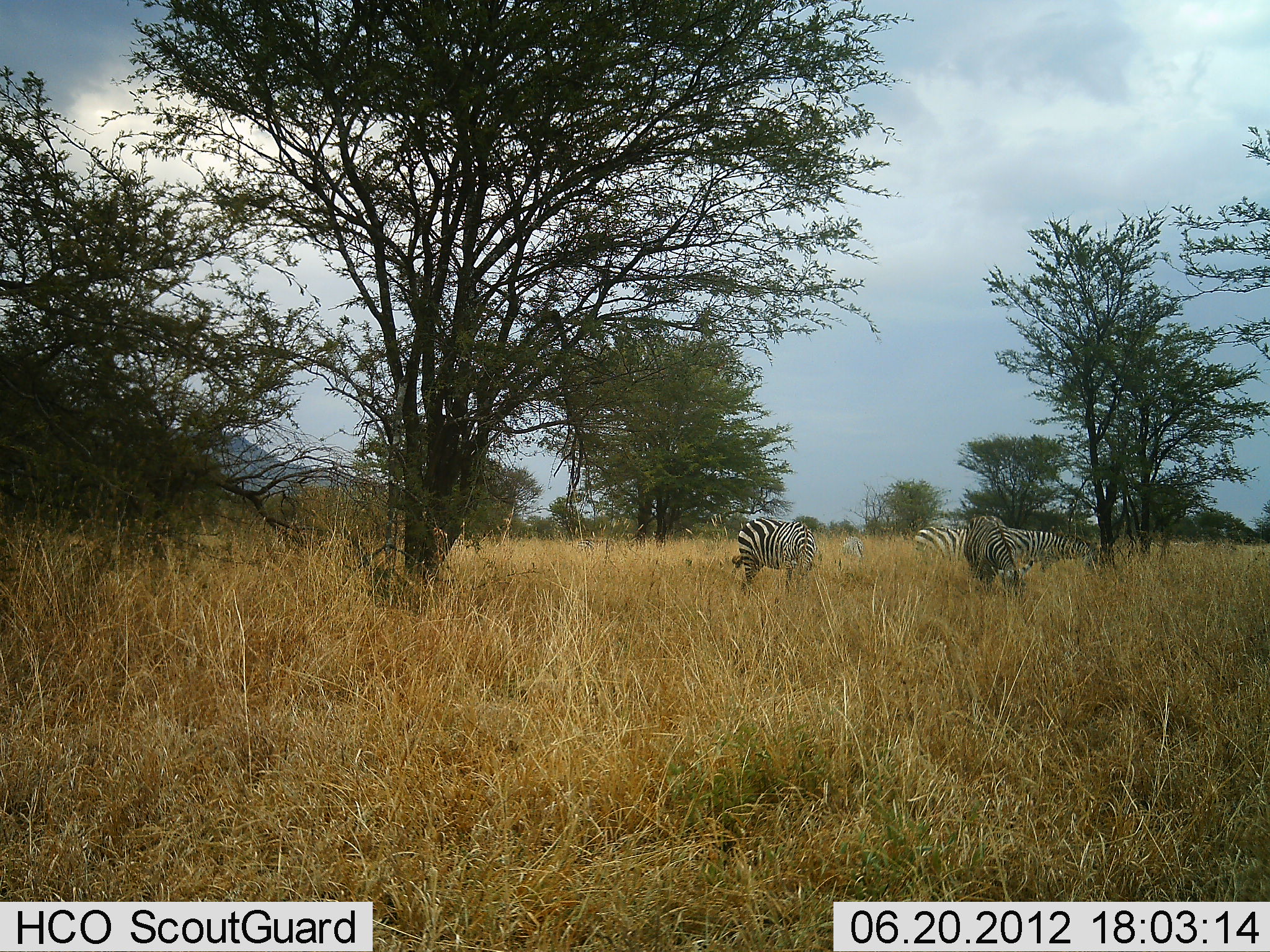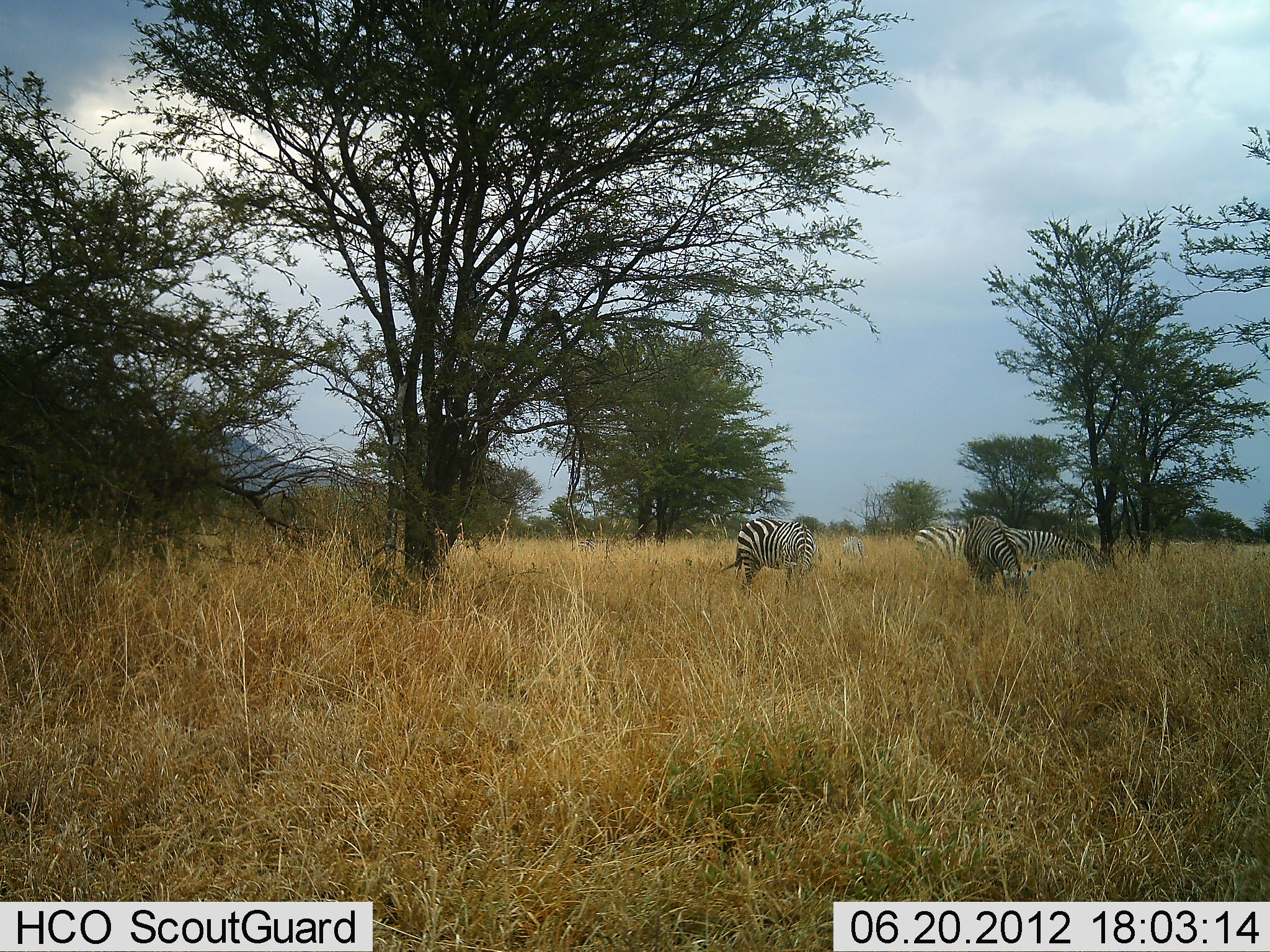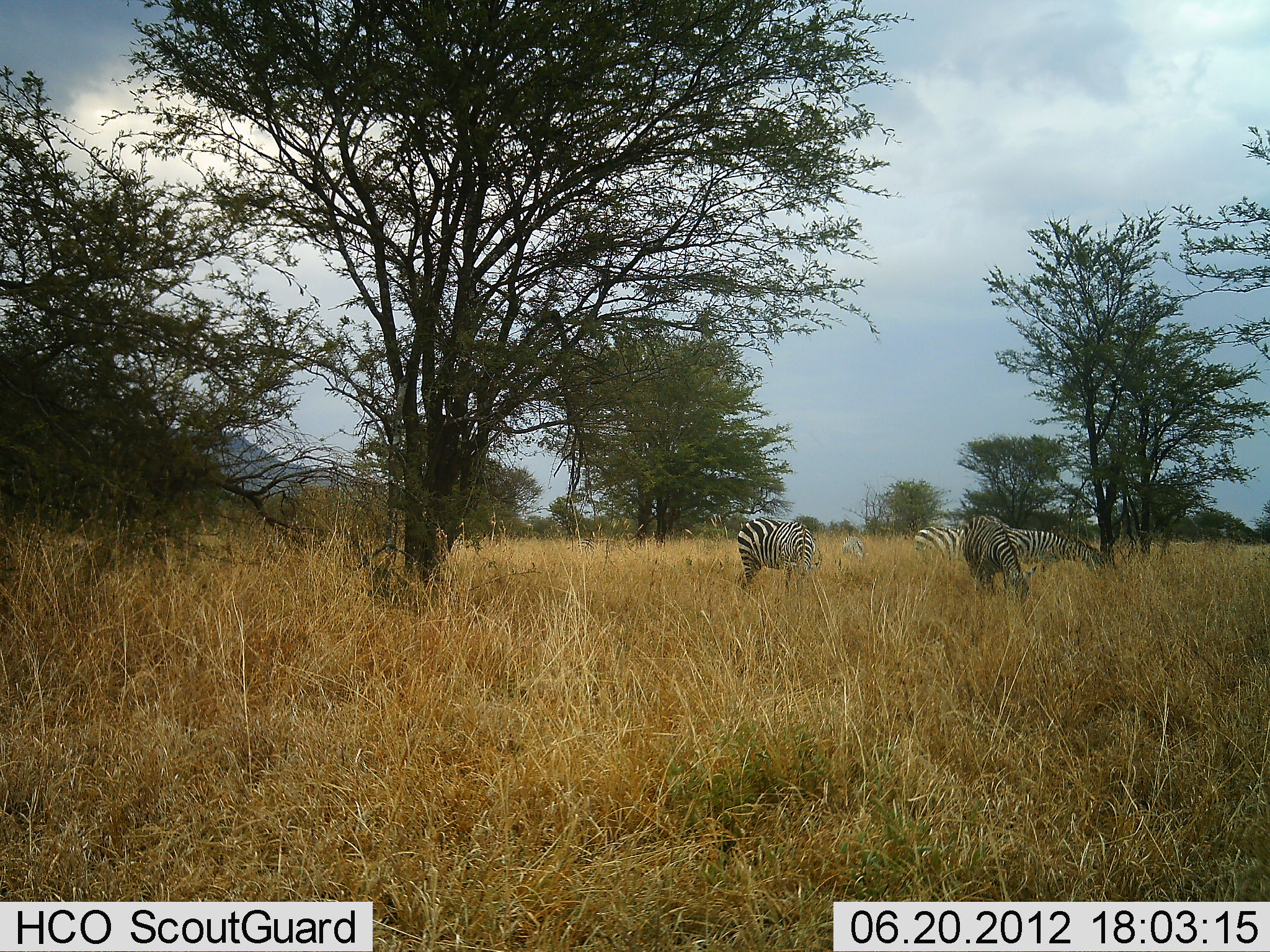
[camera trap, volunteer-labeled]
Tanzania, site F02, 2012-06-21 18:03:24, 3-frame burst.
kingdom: Animalia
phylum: Chordata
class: Mammalia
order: Perissodactyla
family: Equidae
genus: Equus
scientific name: Equus quagga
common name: plains zebra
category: zebra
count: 5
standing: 30%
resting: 0%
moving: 0%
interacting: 0%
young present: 10%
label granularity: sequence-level